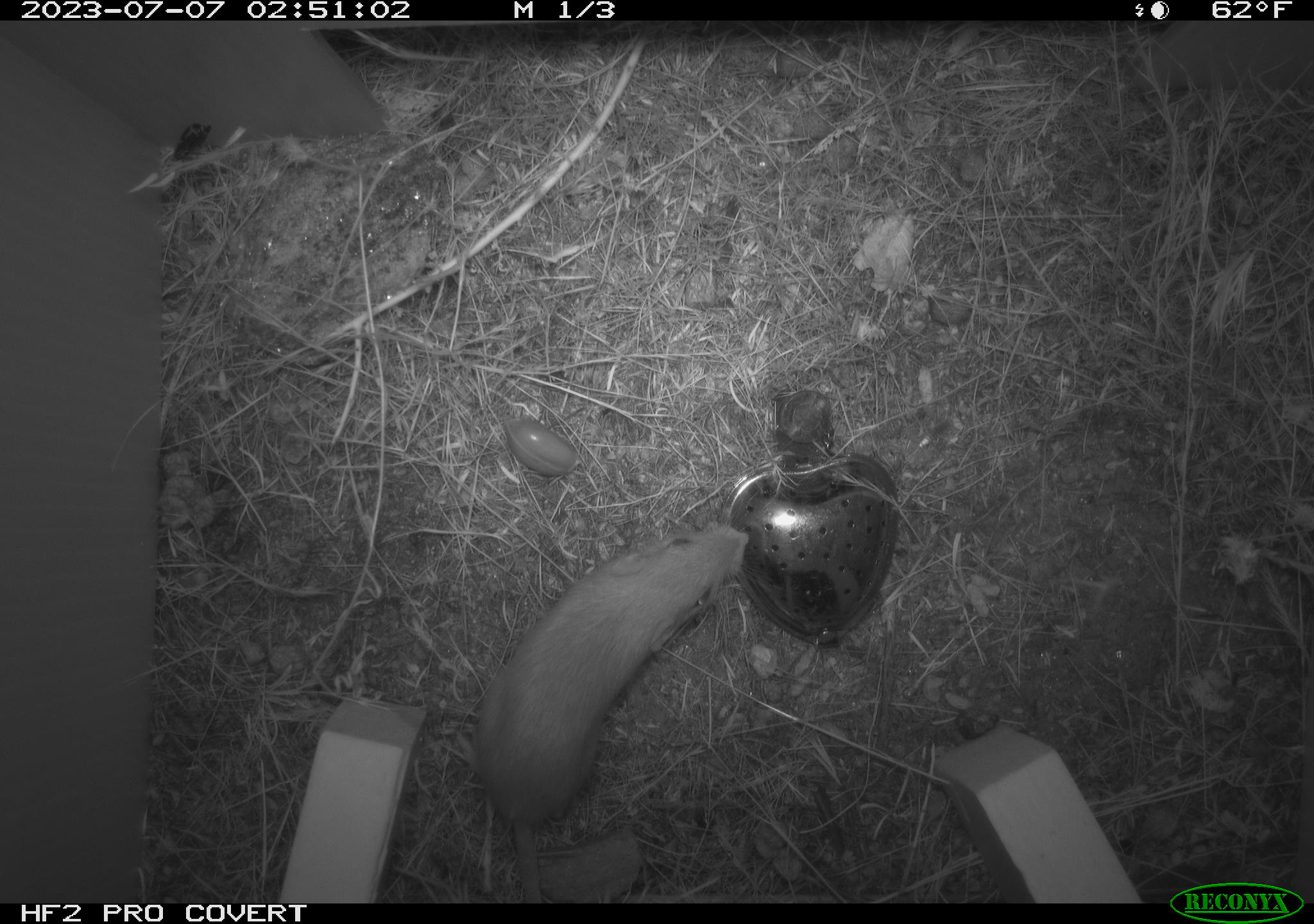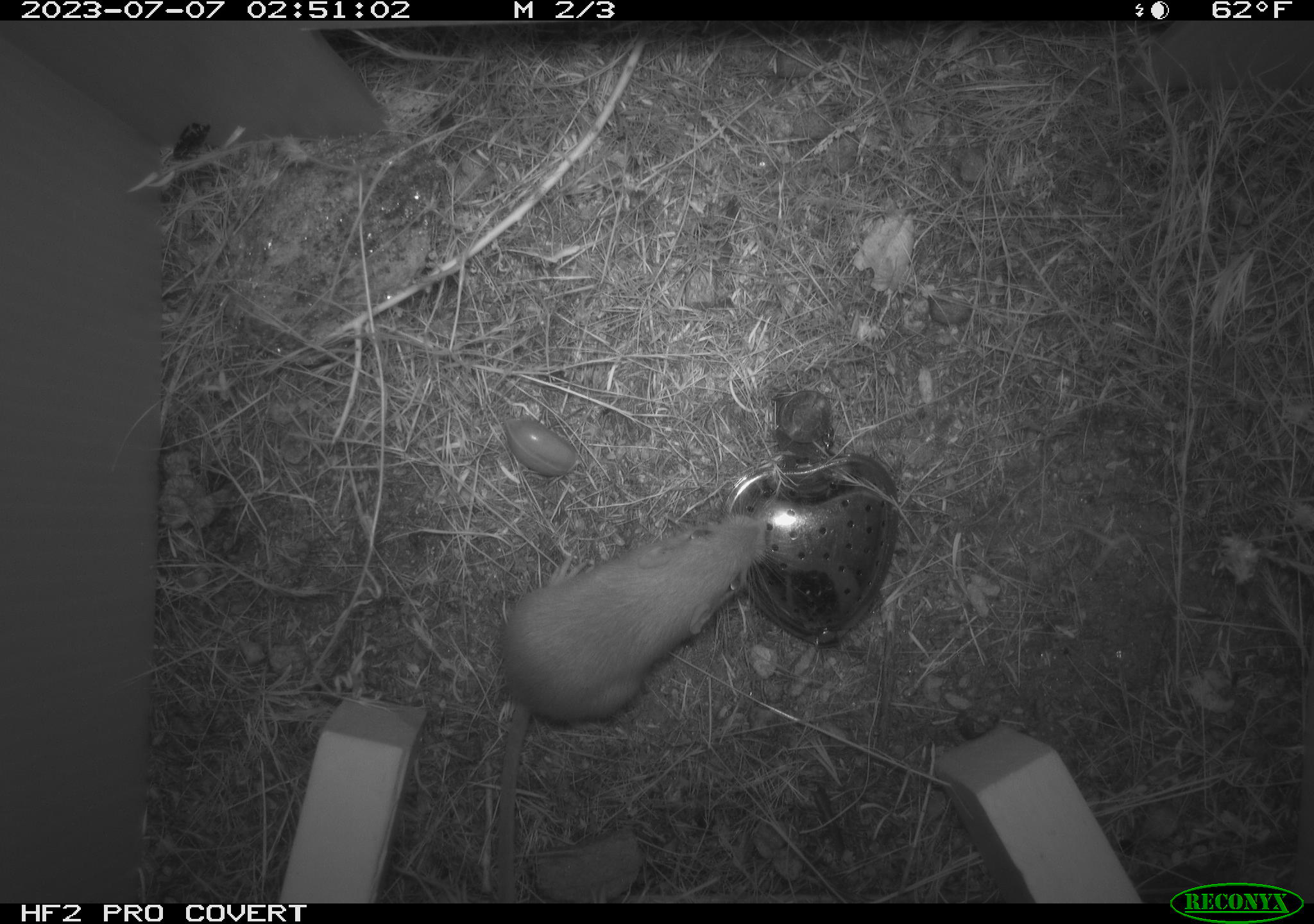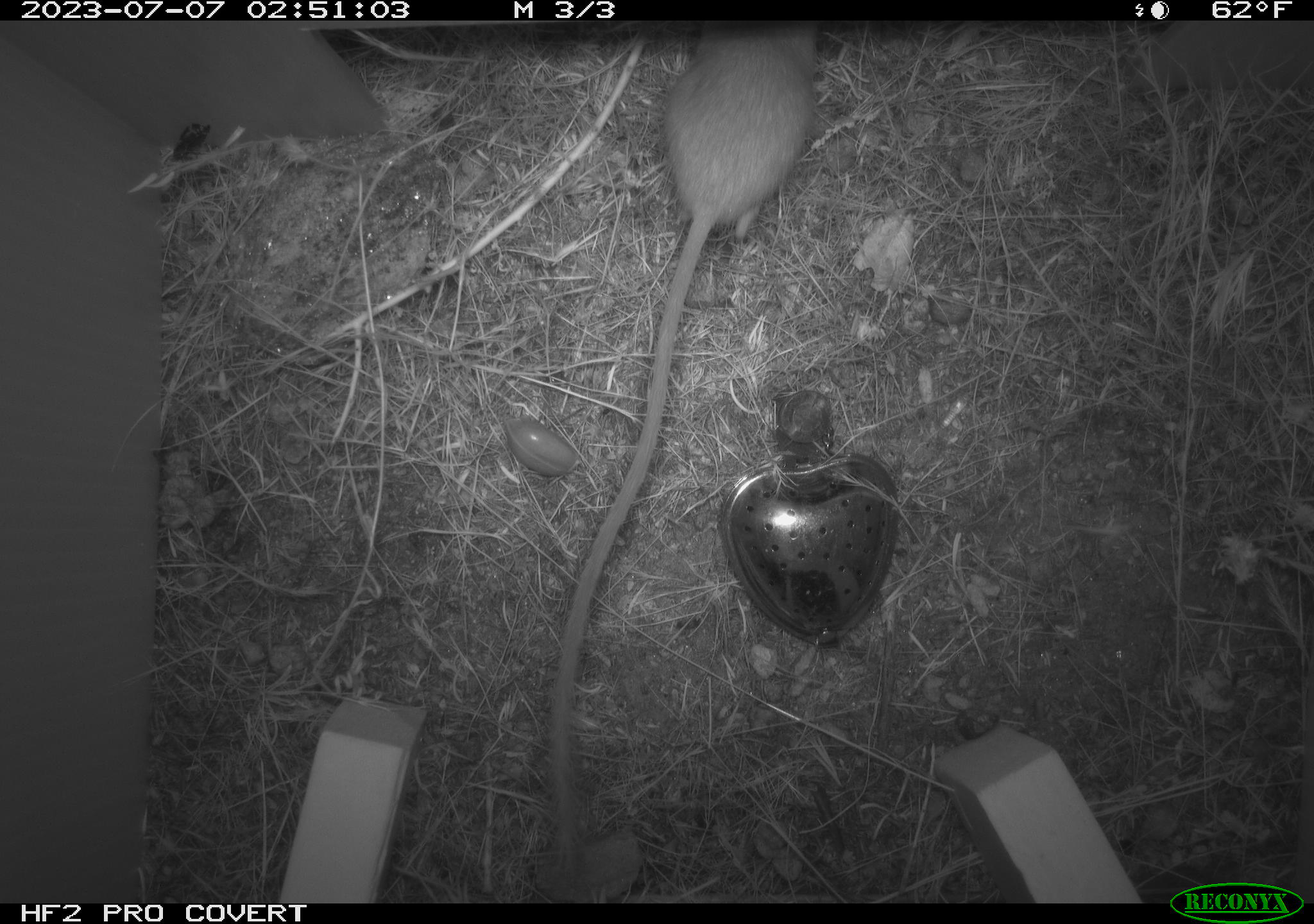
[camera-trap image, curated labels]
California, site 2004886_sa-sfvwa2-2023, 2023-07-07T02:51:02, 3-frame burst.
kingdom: Animalia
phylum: Chordata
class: Mammalia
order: Rodentia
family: Heteromyidae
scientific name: Heteromyidae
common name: kangaroo rats and pocket mice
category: heteromyidae family